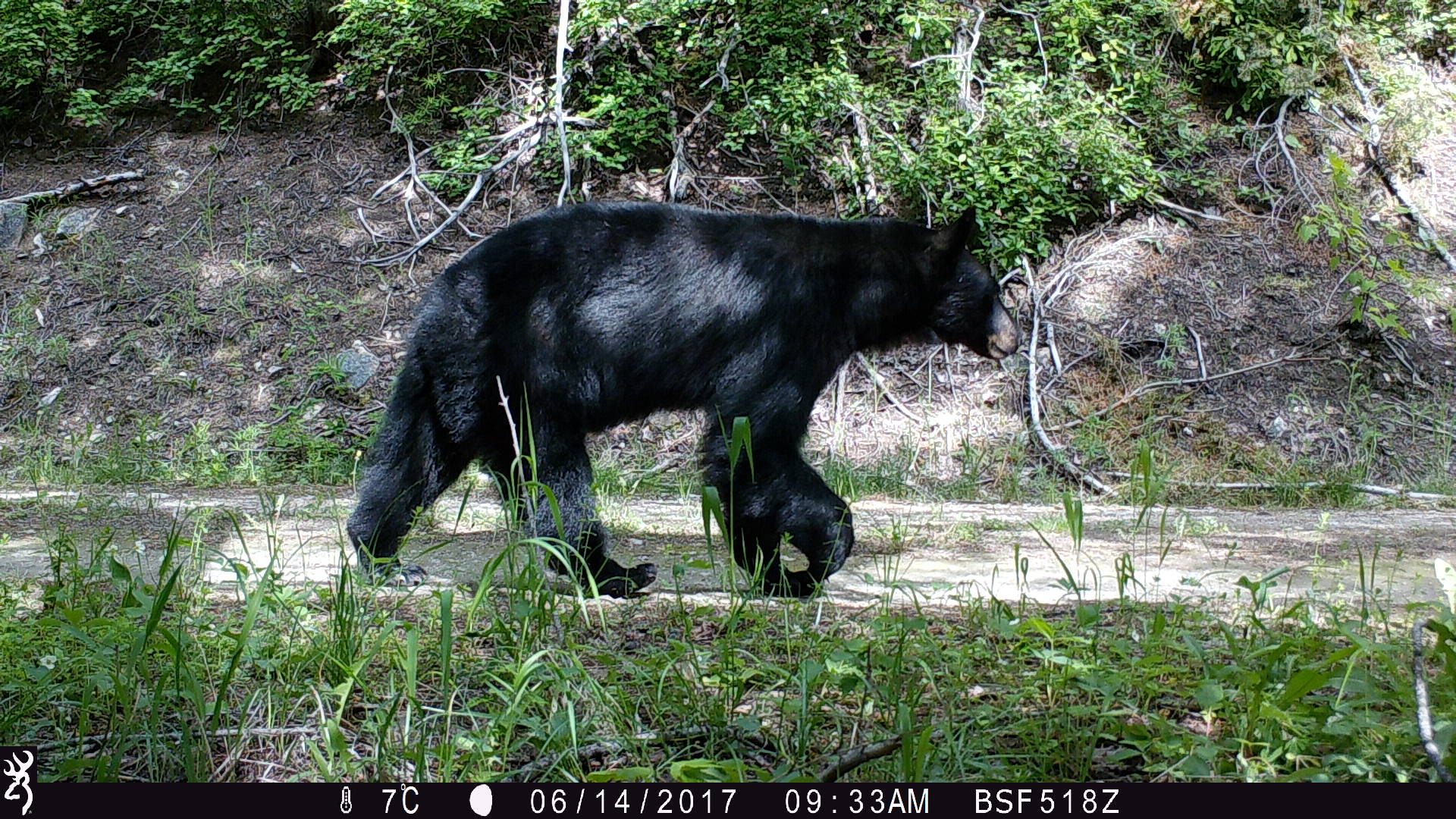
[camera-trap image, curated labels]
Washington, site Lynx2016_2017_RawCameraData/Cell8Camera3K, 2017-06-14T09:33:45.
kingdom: Animalia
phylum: Chordata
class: Mammalia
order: Carnivora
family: Ursidae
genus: Ursus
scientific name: Ursus americanus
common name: american black bear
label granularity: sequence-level